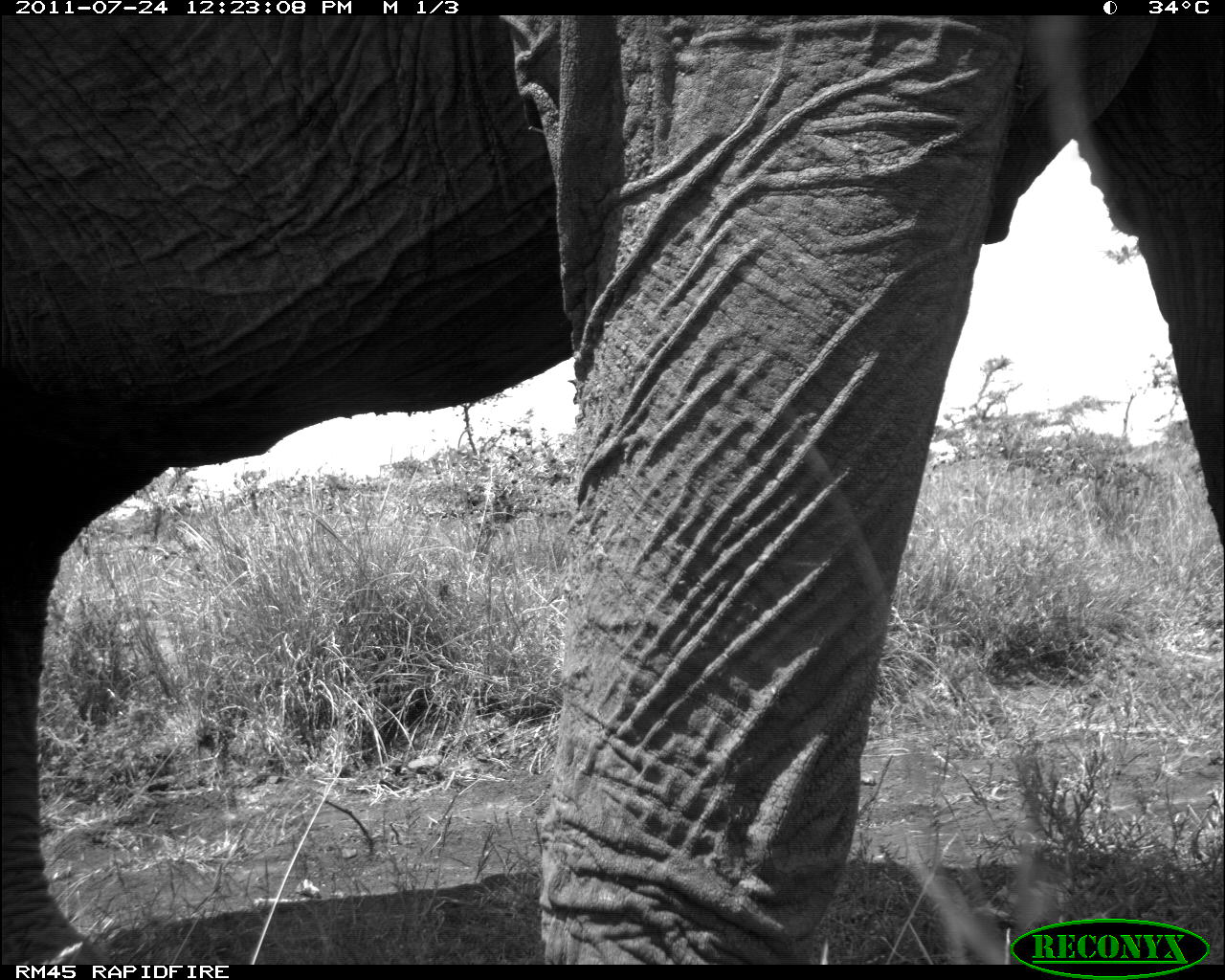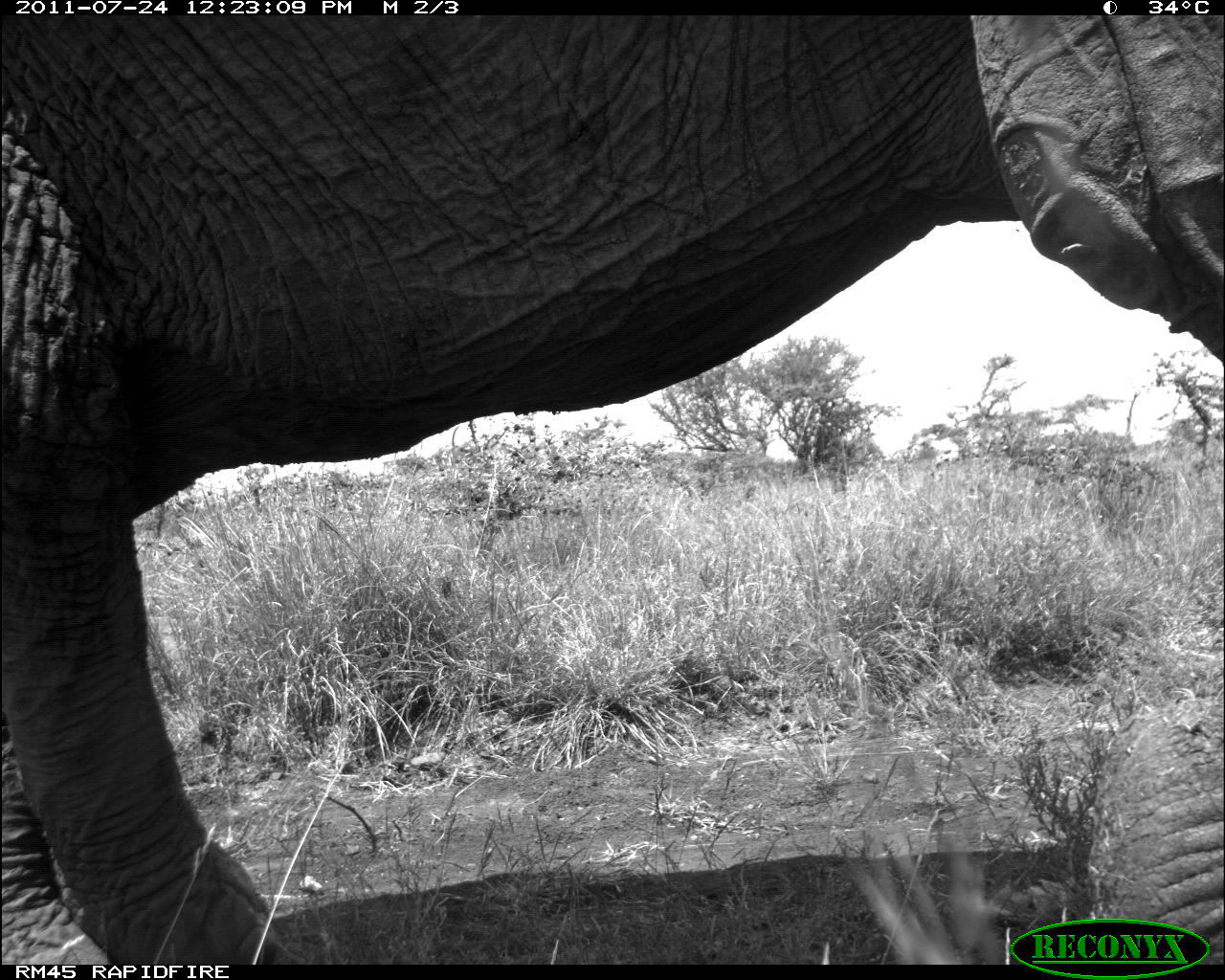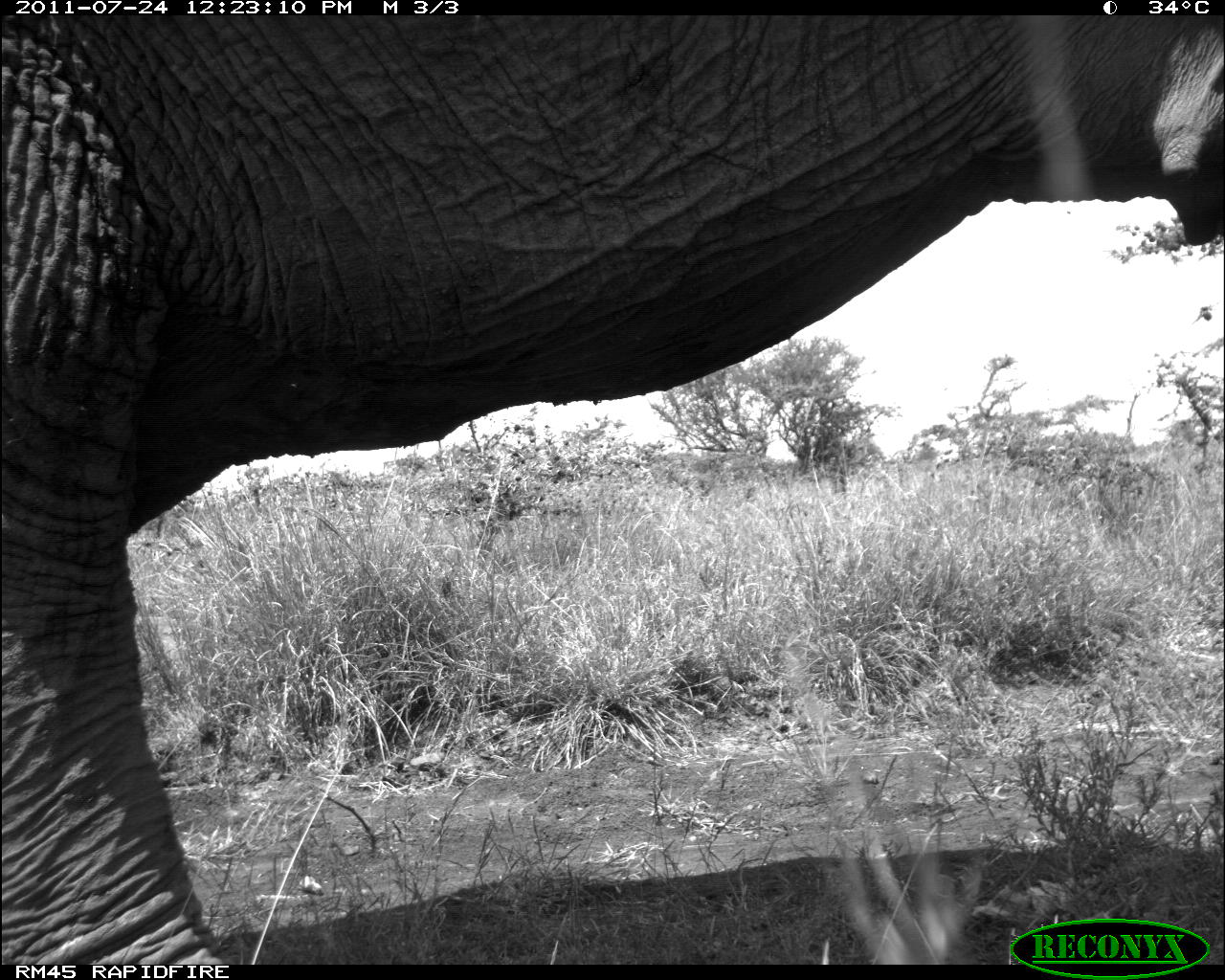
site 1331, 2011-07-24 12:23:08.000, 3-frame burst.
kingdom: Animalia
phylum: Chordata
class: Mammalia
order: Proboscidea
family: Elephantidae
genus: Loxodonta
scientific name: Loxodonta africana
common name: african bush elephant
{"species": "Loxodonta africana (african bush elephant)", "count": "1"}